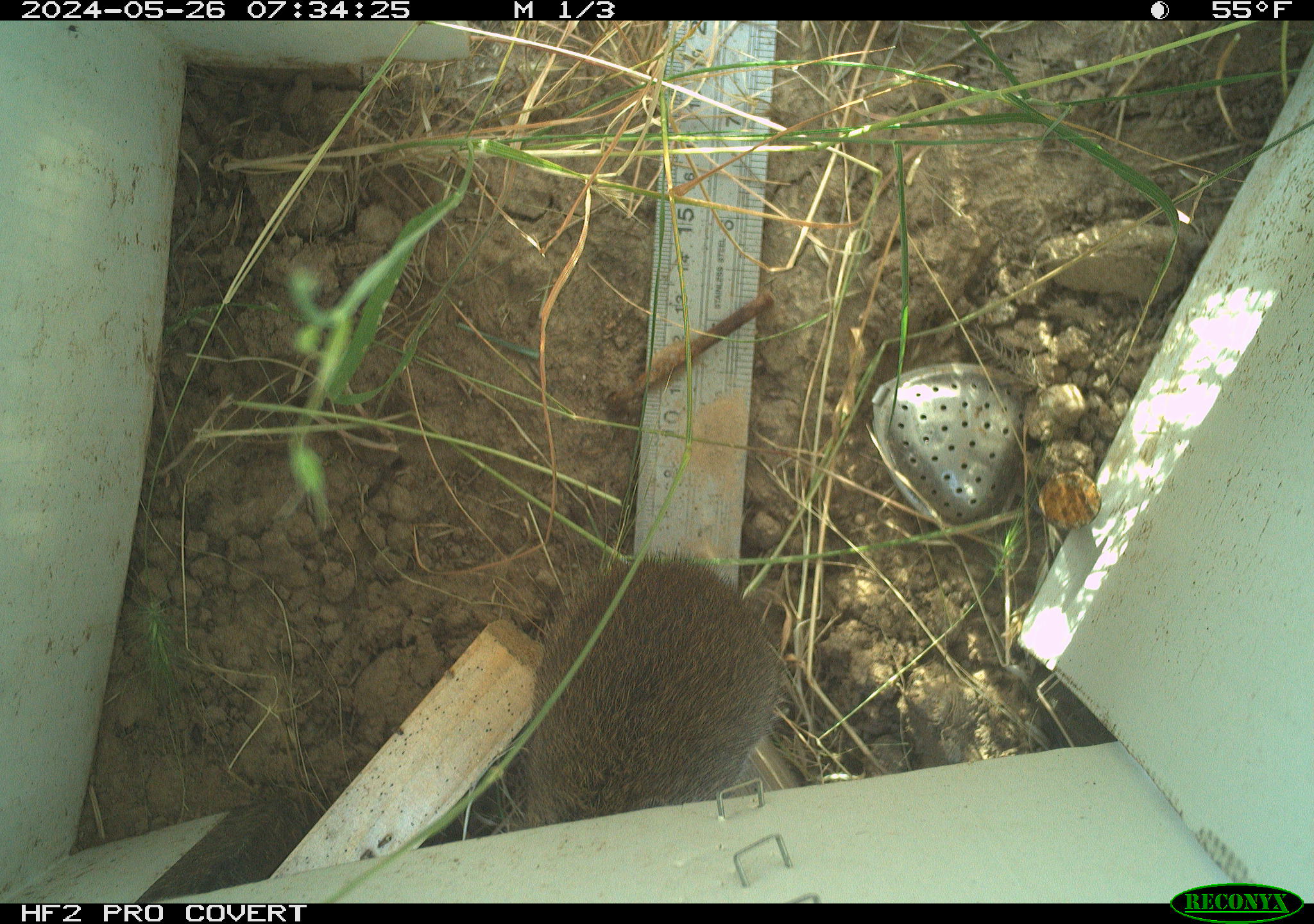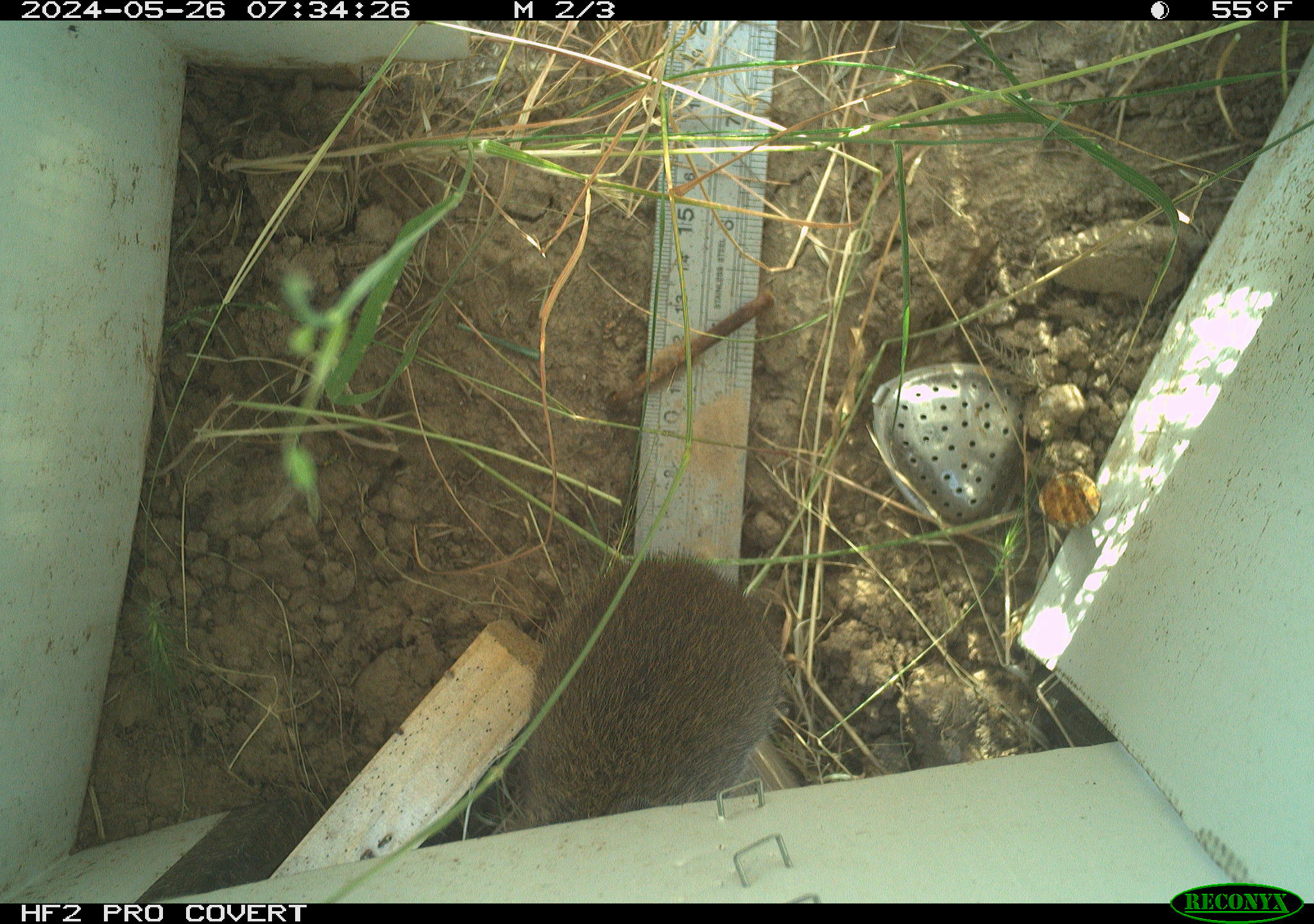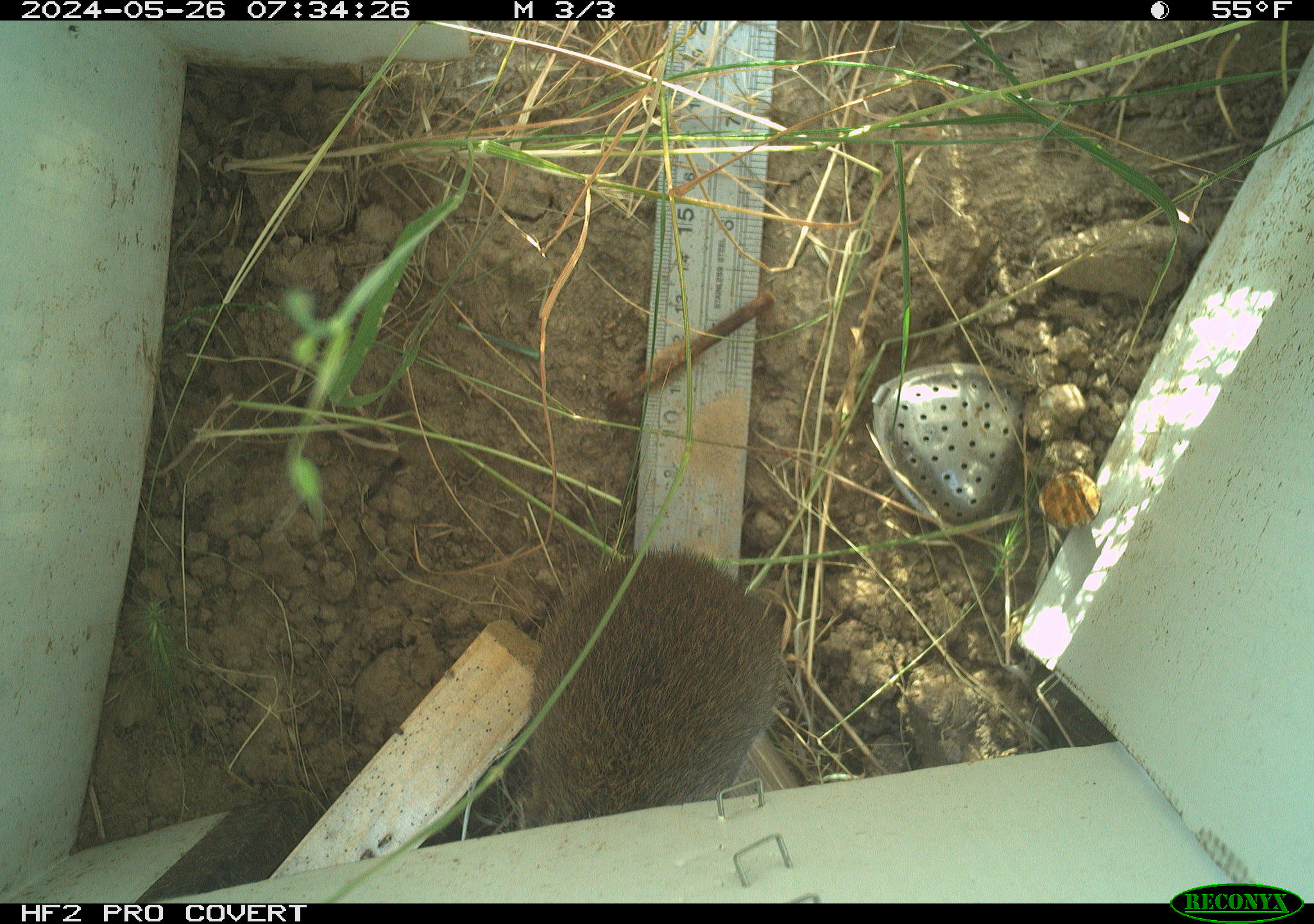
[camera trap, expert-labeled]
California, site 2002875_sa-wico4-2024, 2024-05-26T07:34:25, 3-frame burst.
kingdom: Animalia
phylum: Chordata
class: Mammalia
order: Rodentia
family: Cricetidae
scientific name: Arvicolinae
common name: voles, lemmings, and muskrats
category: arvicolinae subfamily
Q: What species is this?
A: Arvicolinae subfamily (voles, lemmings, and muskrats) (Arvicolinae).